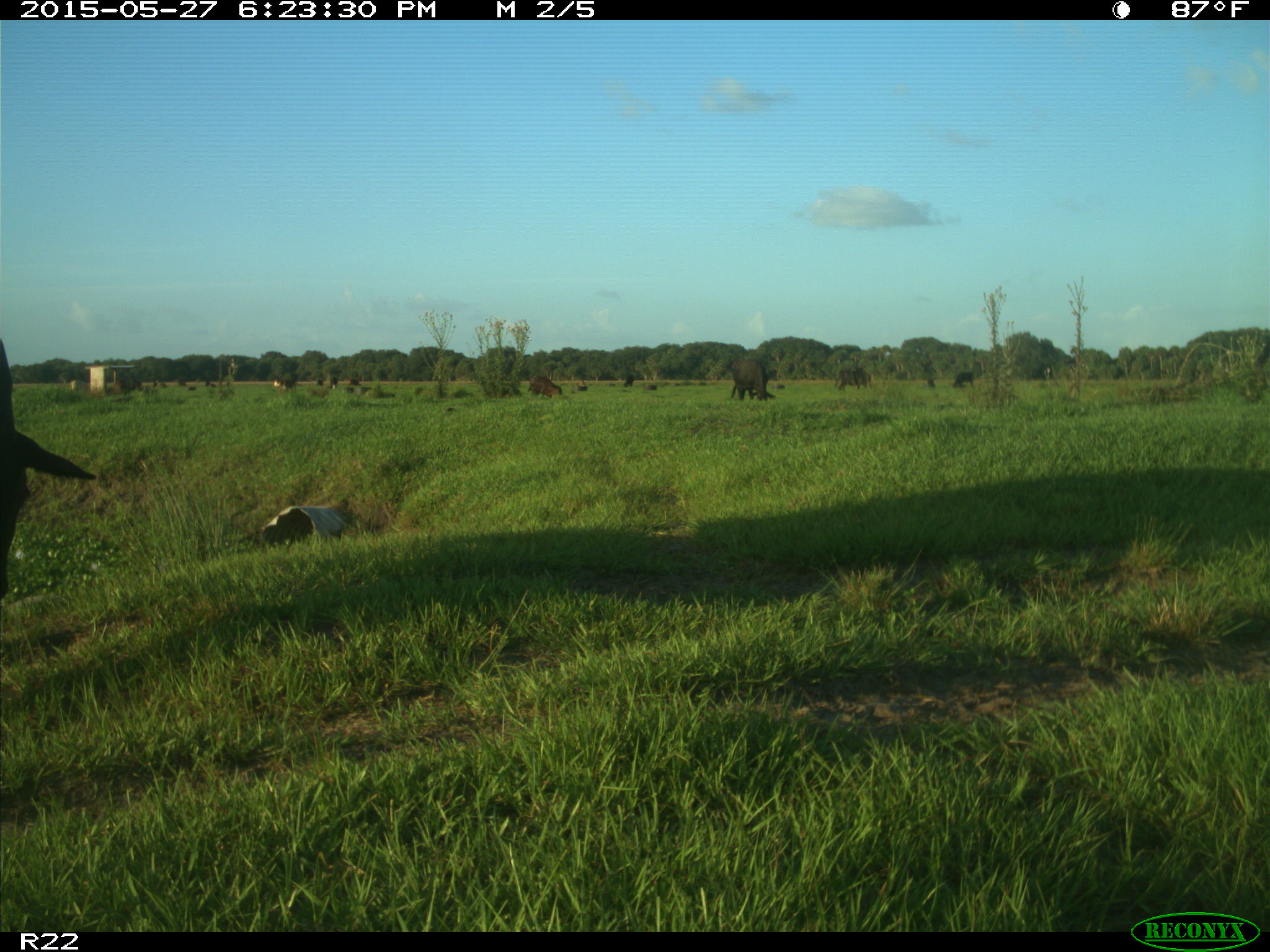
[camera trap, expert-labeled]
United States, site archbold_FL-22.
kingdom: Animalia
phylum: Chordata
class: Mammalia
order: Artiodactyla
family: Bovidae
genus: Bos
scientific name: Bos taurus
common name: domestic cow